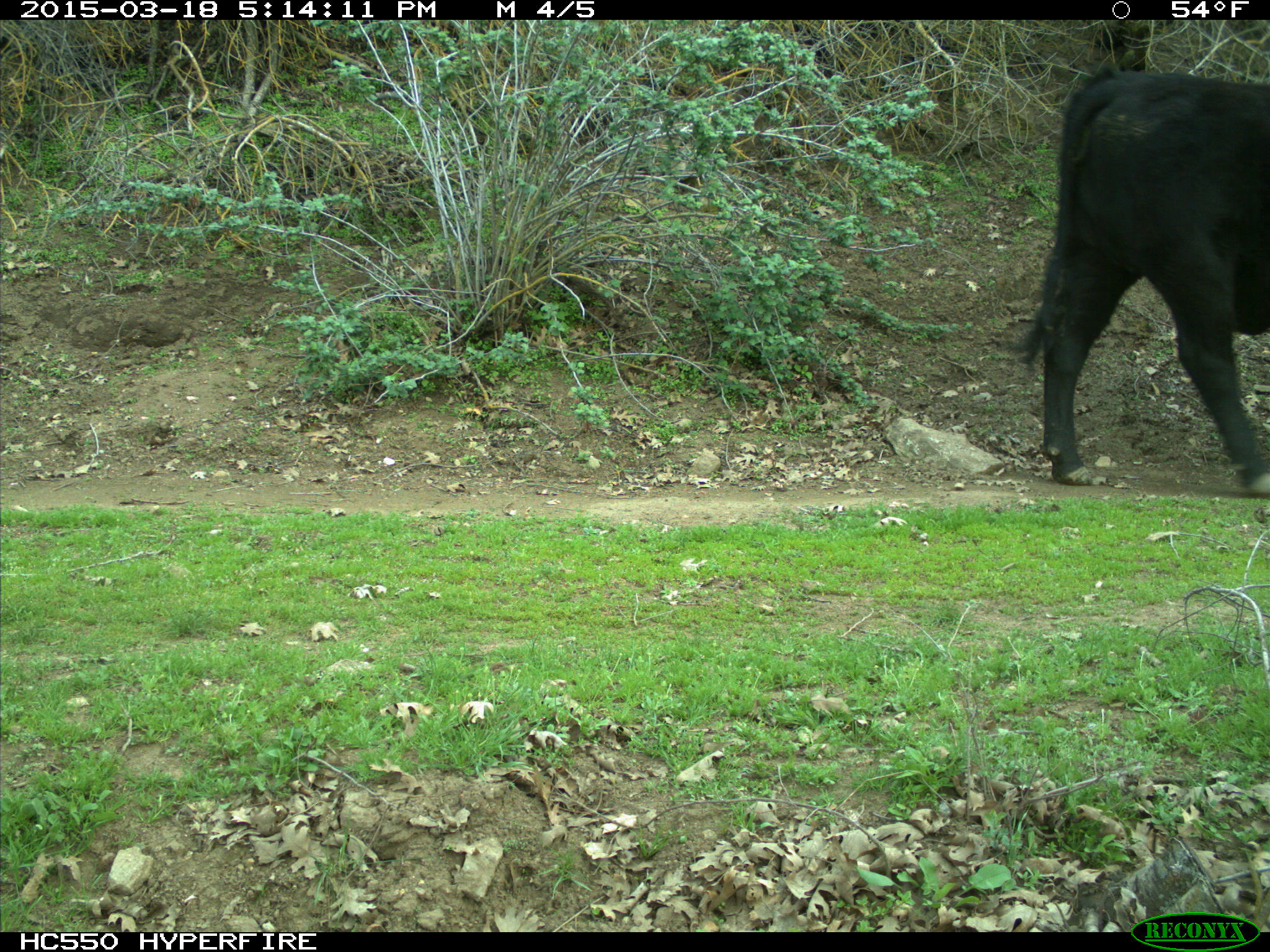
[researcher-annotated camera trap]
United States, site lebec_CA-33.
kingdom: Animalia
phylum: Chordata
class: Mammalia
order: Artiodactyla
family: Bovidae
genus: Bos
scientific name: Bos taurus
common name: domestic cow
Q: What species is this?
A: Bos taurus (domestic cow).